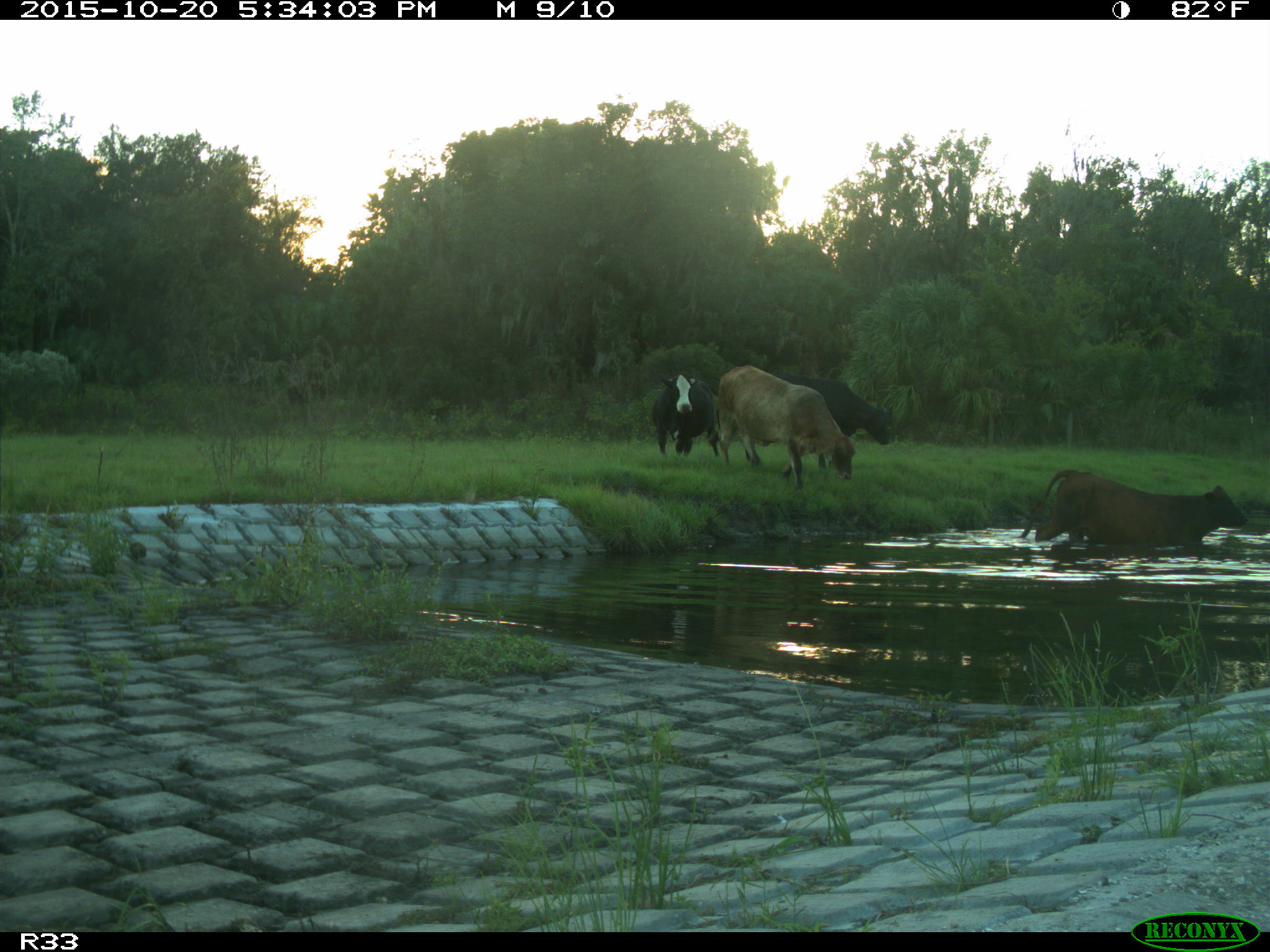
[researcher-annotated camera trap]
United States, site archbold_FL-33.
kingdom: Animalia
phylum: Chordata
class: Mammalia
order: Artiodactyla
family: Bovidae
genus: Bos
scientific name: Bos taurus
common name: domestic cow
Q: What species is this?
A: Bos taurus (domestic cow).